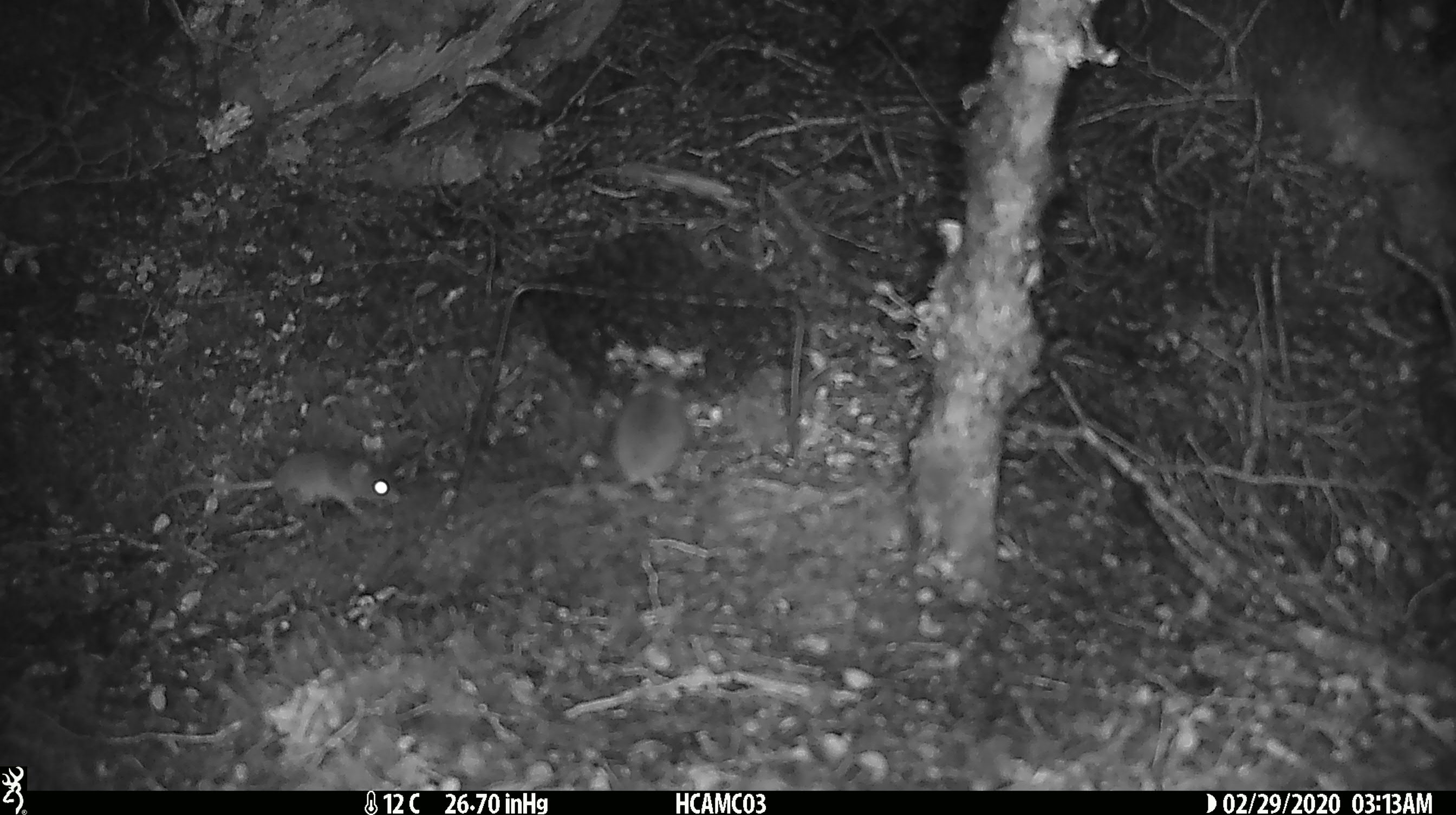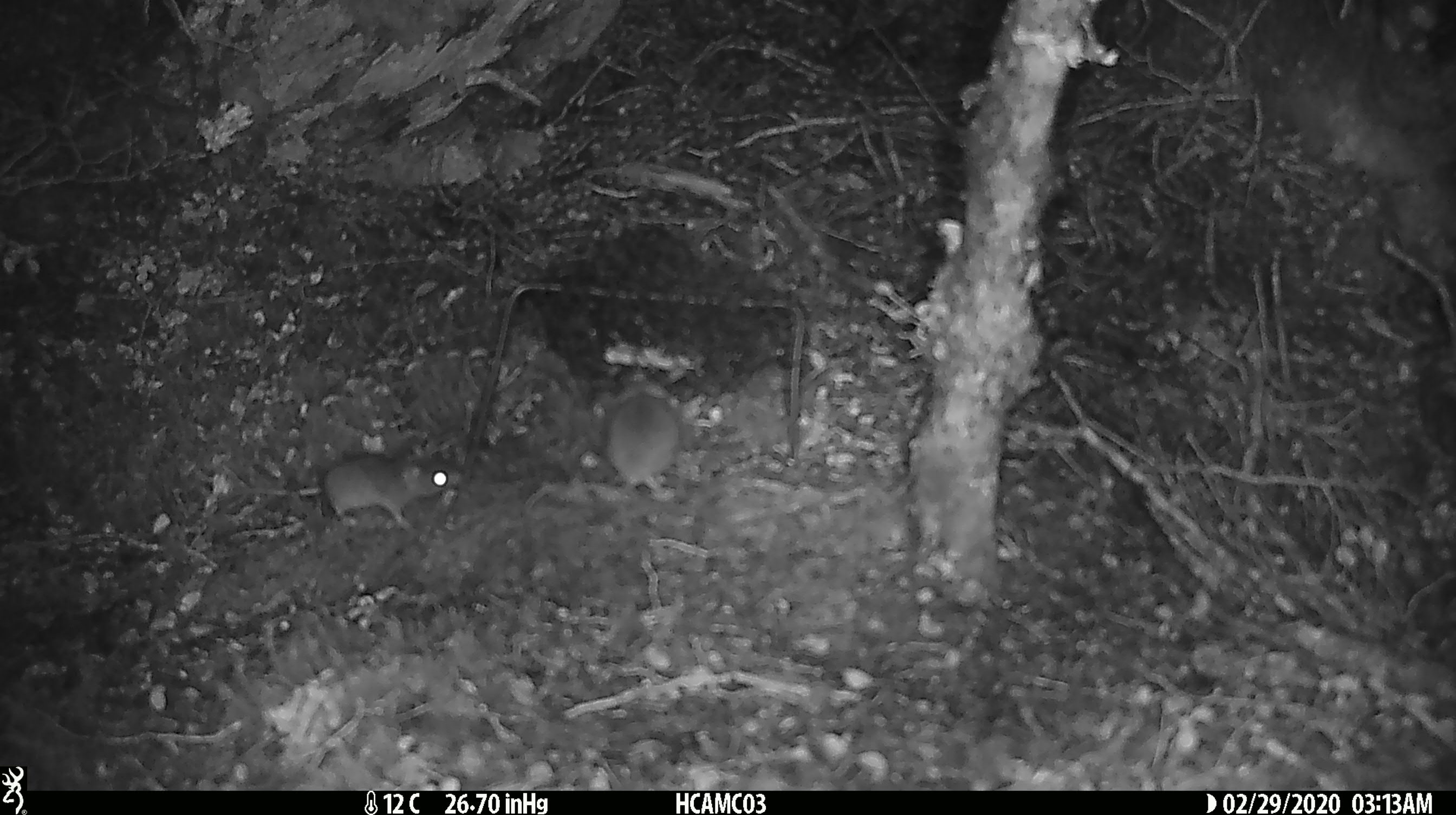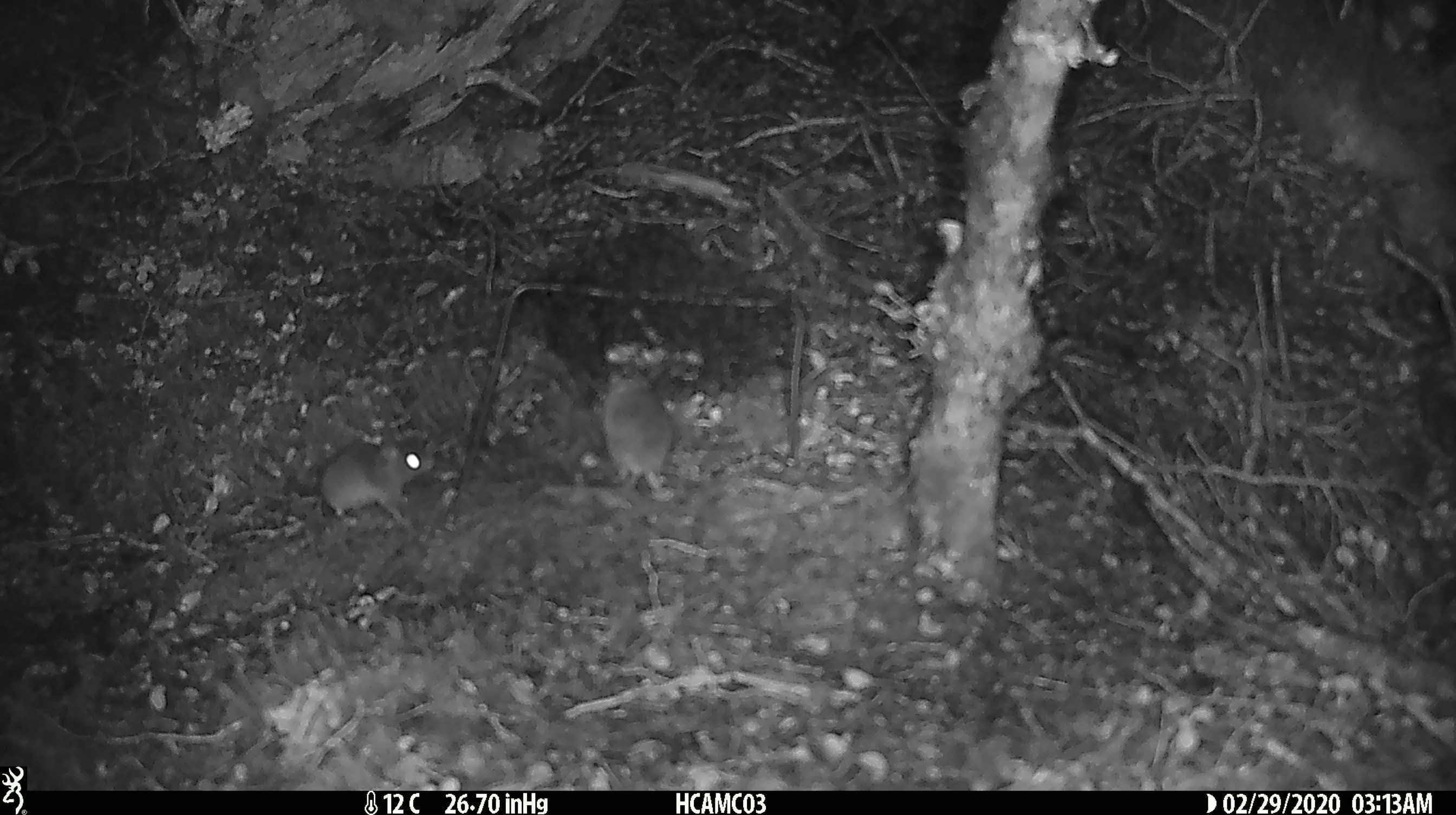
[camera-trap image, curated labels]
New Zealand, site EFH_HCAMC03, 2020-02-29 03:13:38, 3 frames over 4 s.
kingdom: Animalia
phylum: Chordata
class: Mammalia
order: Rodentia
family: Muridae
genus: Mus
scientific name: Mus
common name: mouse